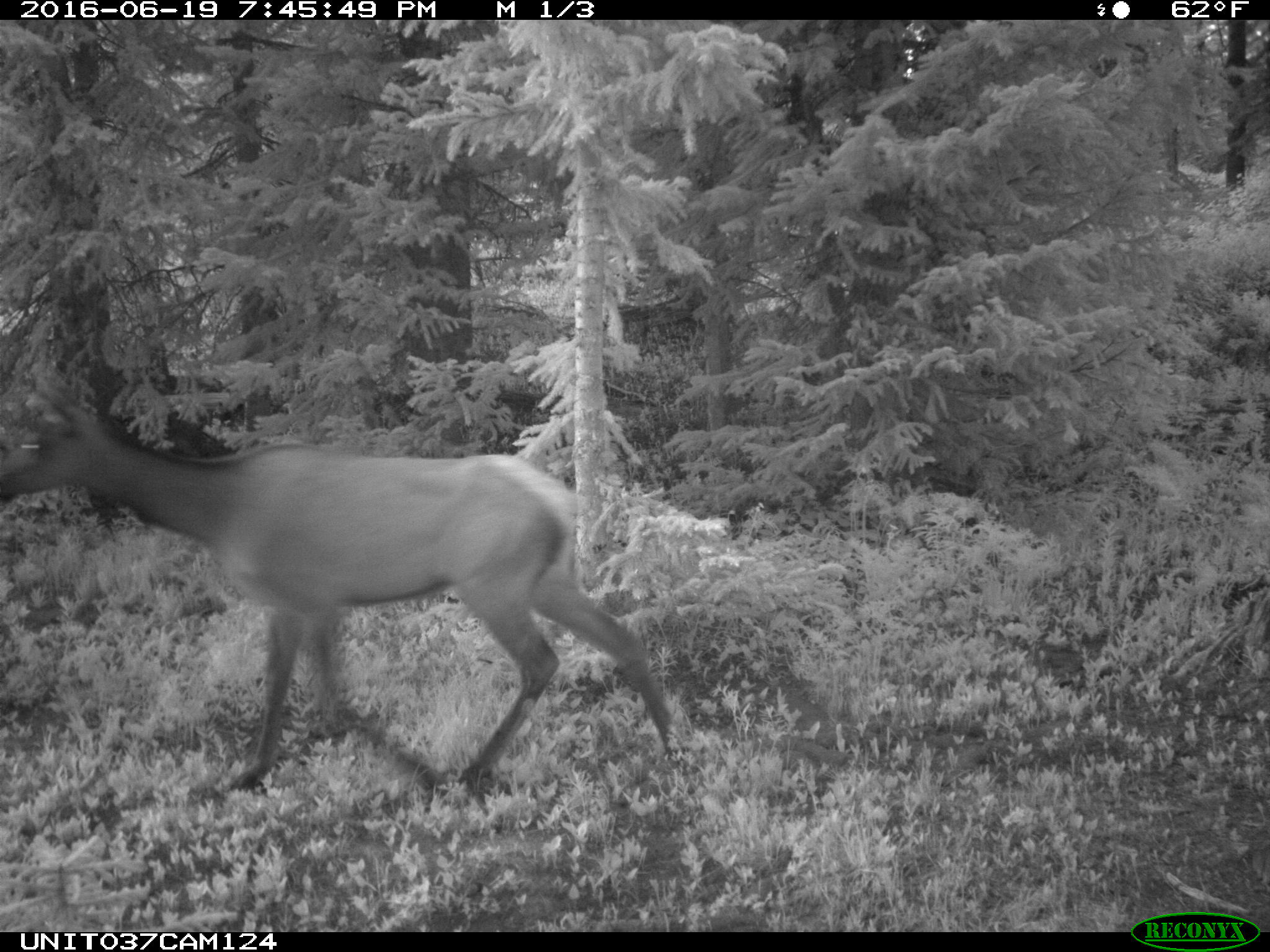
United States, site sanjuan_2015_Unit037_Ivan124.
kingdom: Animalia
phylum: Chordata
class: Mammalia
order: Artiodactyla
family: Cervidae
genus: Cervus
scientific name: Cervus elaphus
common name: red deer